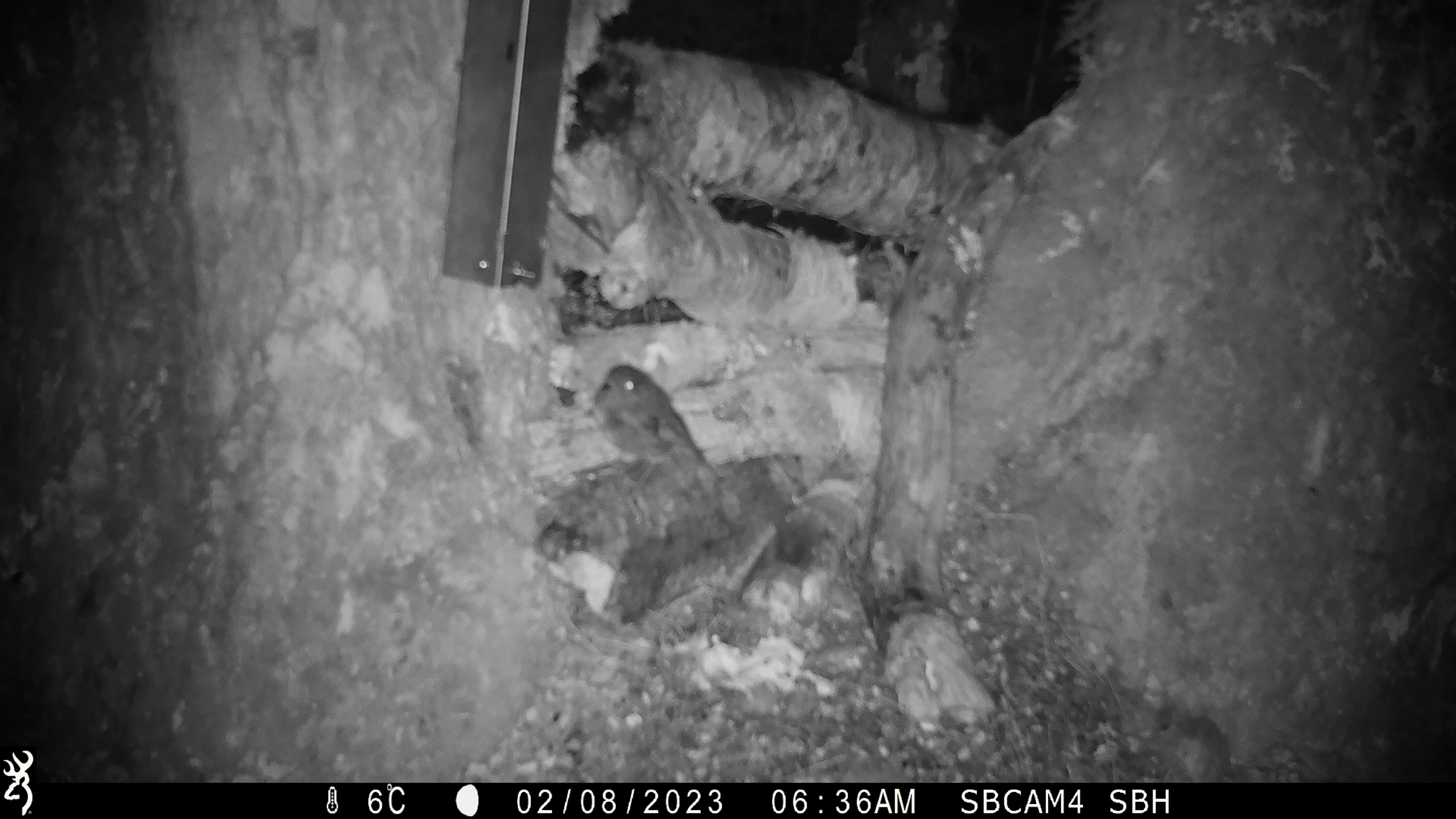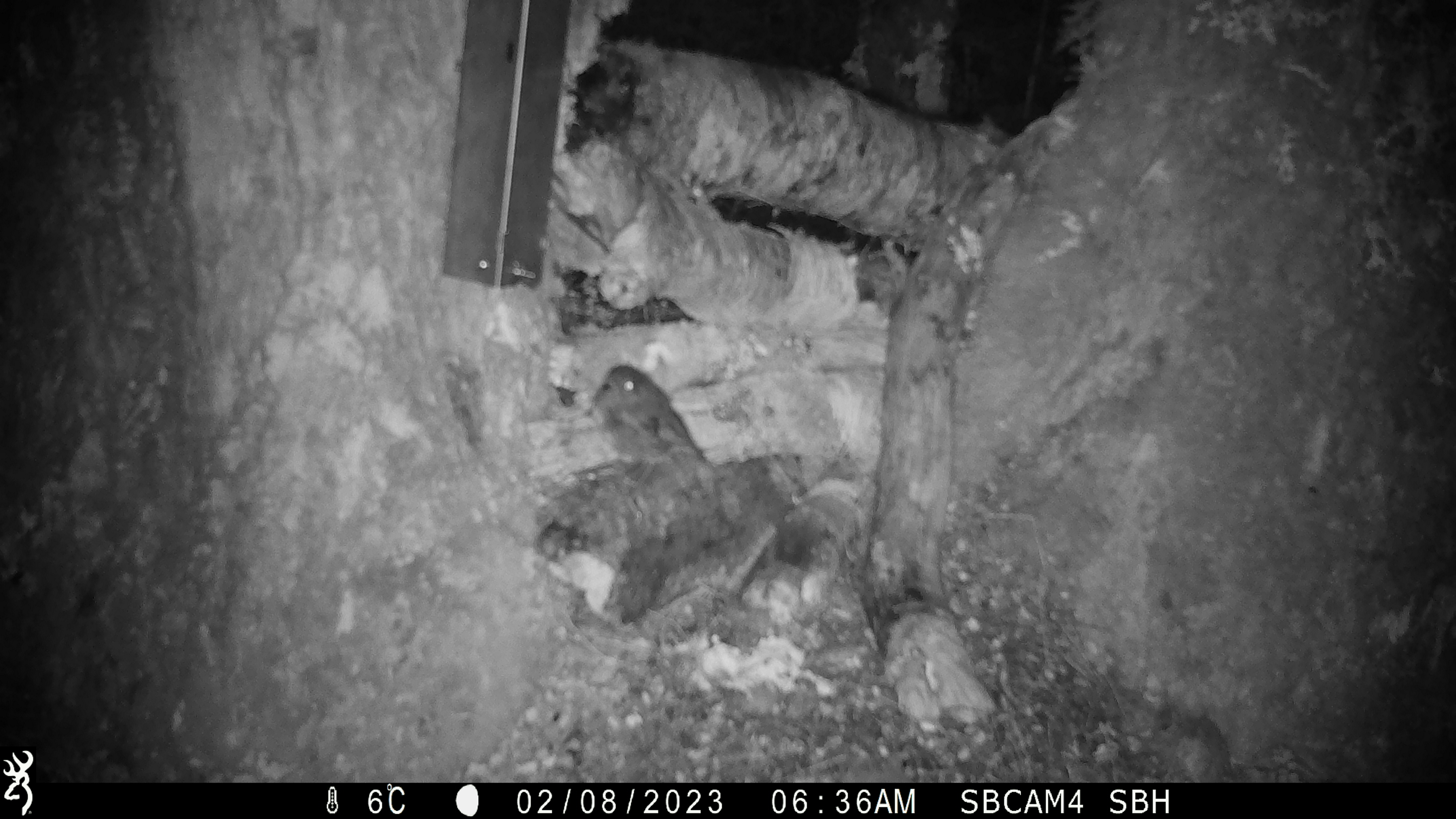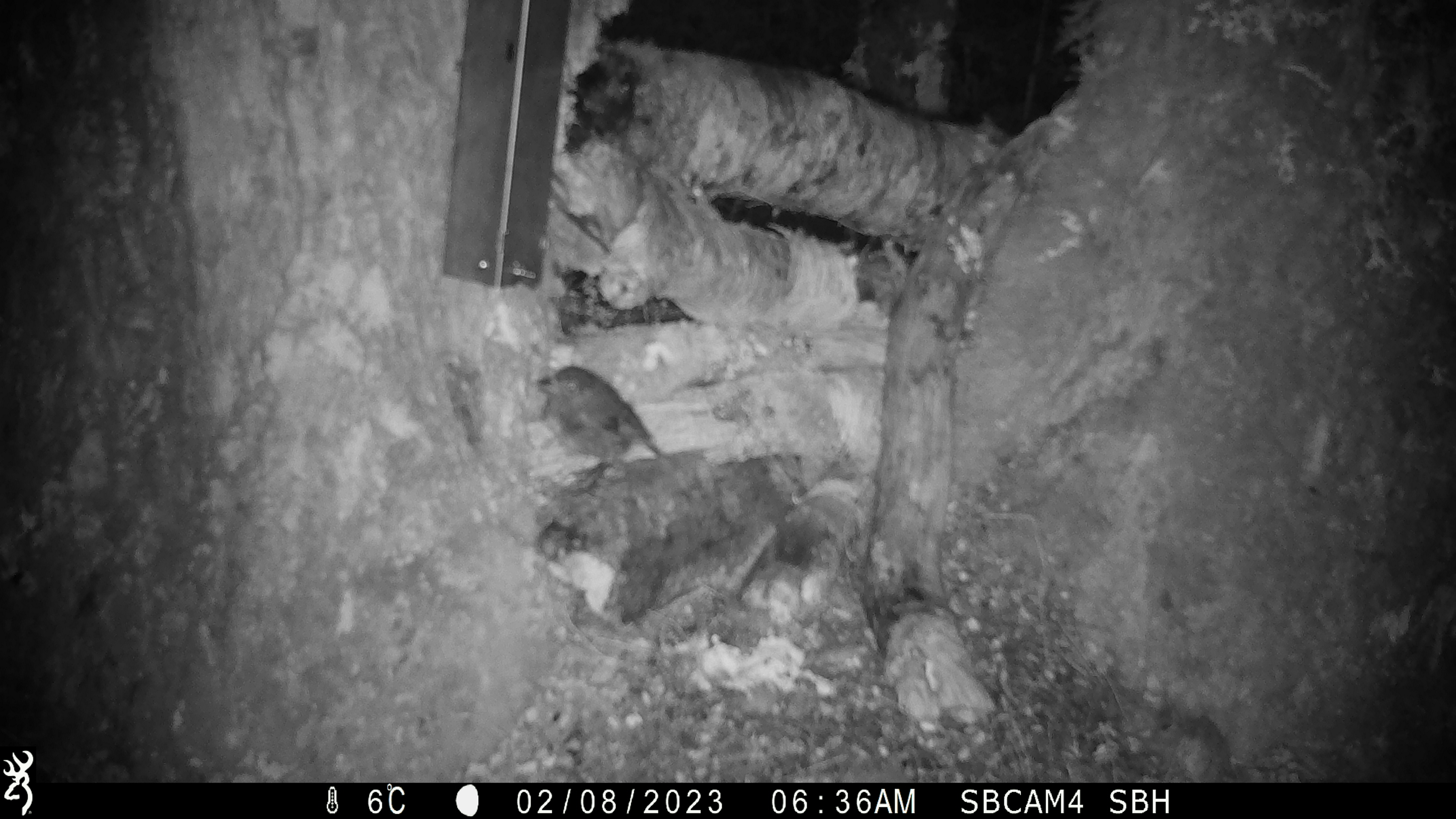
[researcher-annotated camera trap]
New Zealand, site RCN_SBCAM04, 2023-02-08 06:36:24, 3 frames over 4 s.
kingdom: Animalia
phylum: Chordata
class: Aves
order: Passeriformes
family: Petroicidae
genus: Petroica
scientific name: Petroica australis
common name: new zealand robin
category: robin